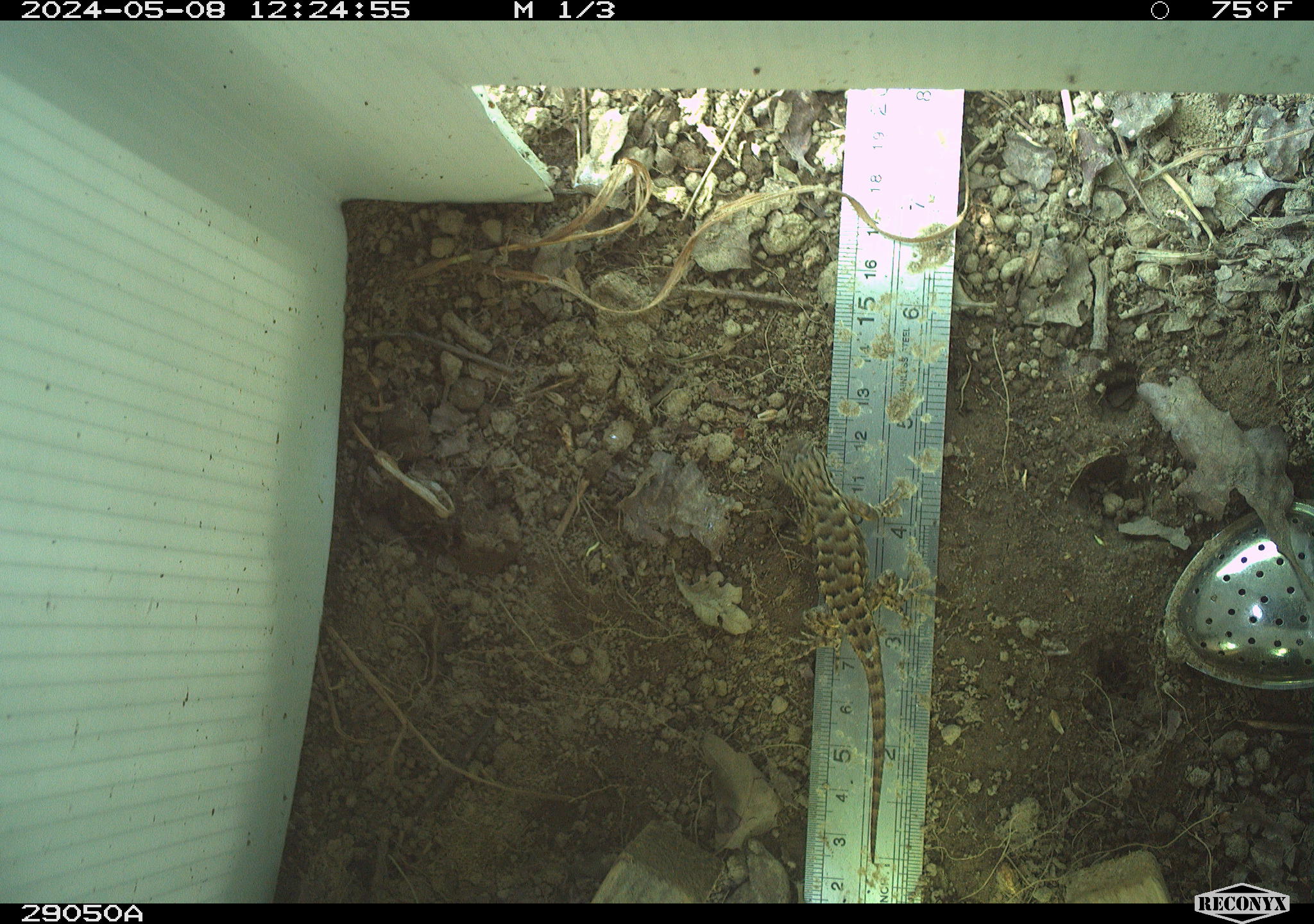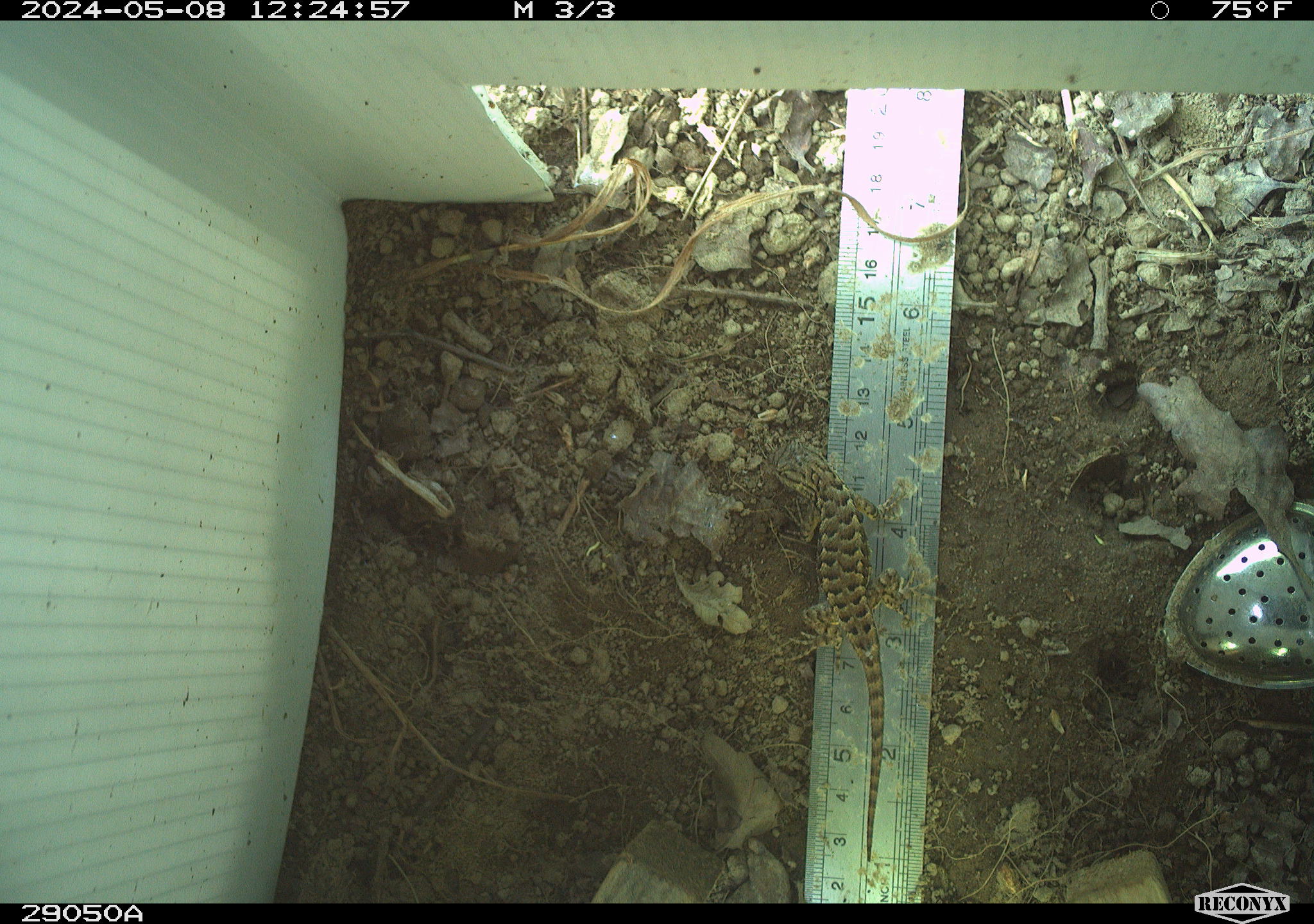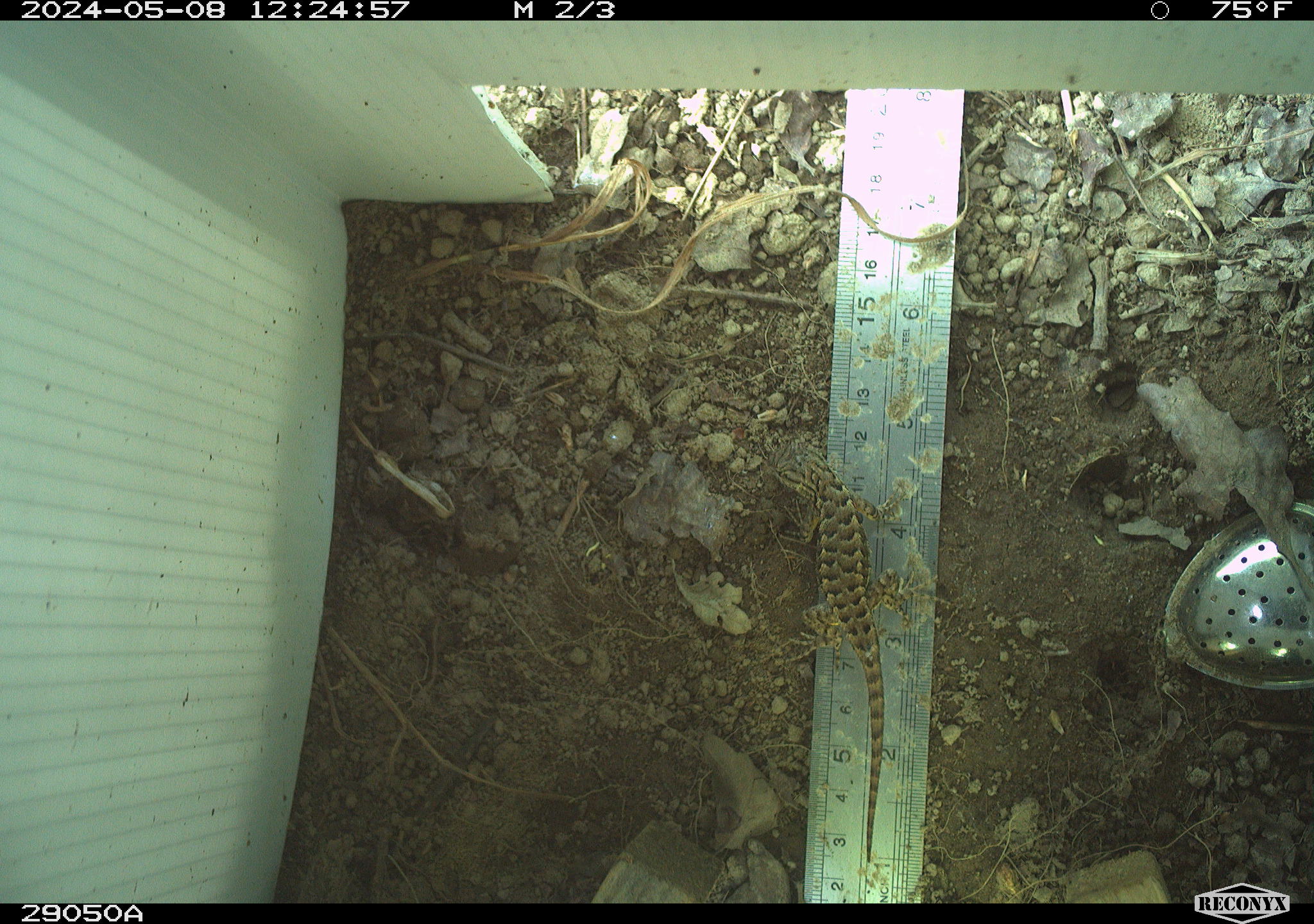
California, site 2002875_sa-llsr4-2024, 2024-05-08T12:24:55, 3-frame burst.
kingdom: Animalia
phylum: Chordata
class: Reptilia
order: Squamata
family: Phrynosomatidae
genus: Sceloporus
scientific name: Sceloporus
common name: spiny lizards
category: sceloporus species